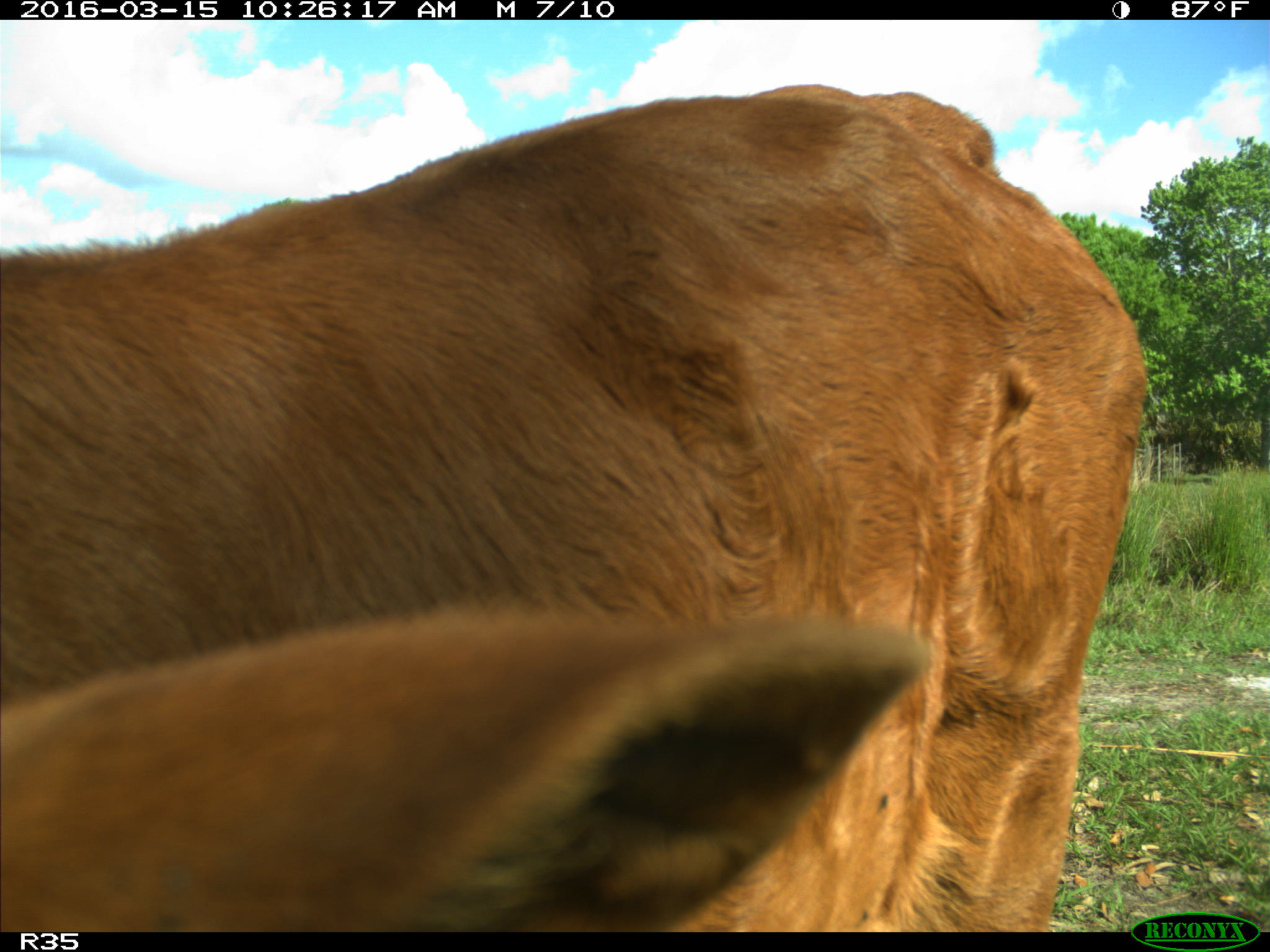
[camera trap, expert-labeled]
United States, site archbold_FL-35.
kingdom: Animalia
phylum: Chordata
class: Mammalia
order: Artiodactyla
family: Bovidae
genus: Bos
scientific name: Bos taurus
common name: domestic cow